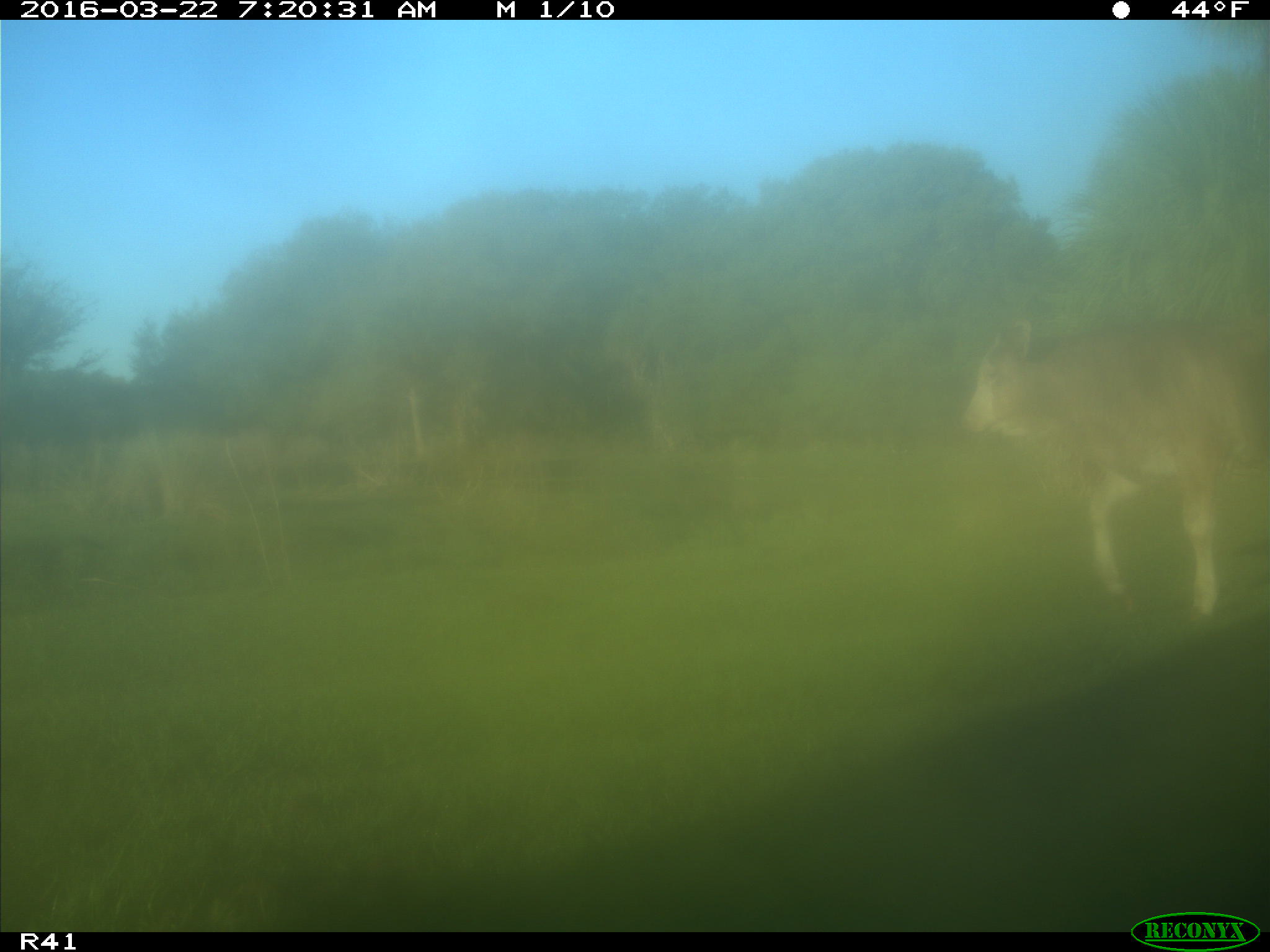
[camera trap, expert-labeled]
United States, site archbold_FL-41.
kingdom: Animalia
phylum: Chordata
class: Mammalia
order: Artiodactyla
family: Bovidae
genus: Bos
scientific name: Bos taurus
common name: domestic cow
Bos taurus (domestic cow).